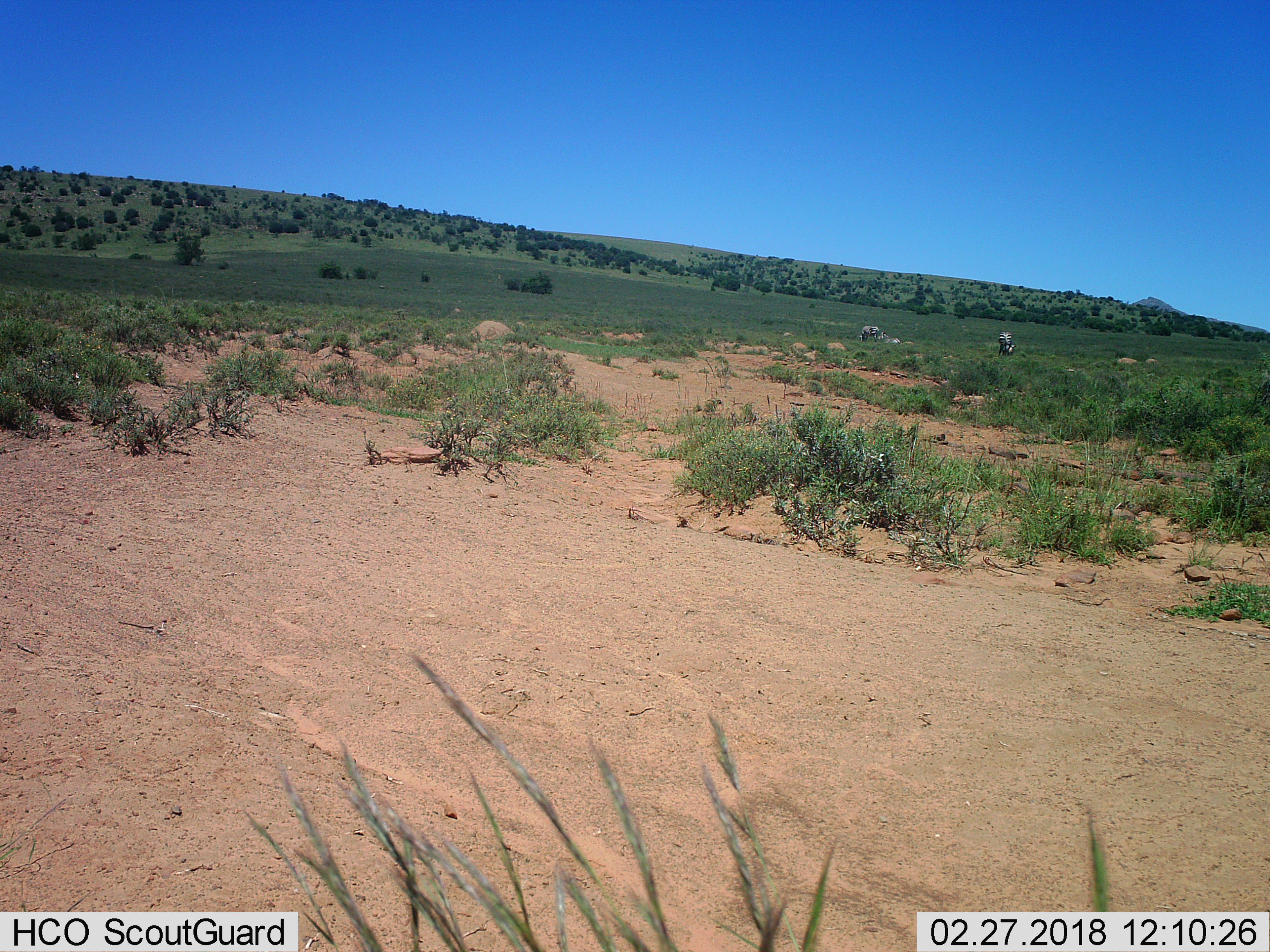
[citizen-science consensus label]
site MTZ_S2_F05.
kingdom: Animalia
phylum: Chordata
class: Mammalia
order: Perissodactyla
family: Equidae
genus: Equus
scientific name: Equus zebra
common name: mountain zebra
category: zebramountain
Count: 3.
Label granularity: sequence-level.